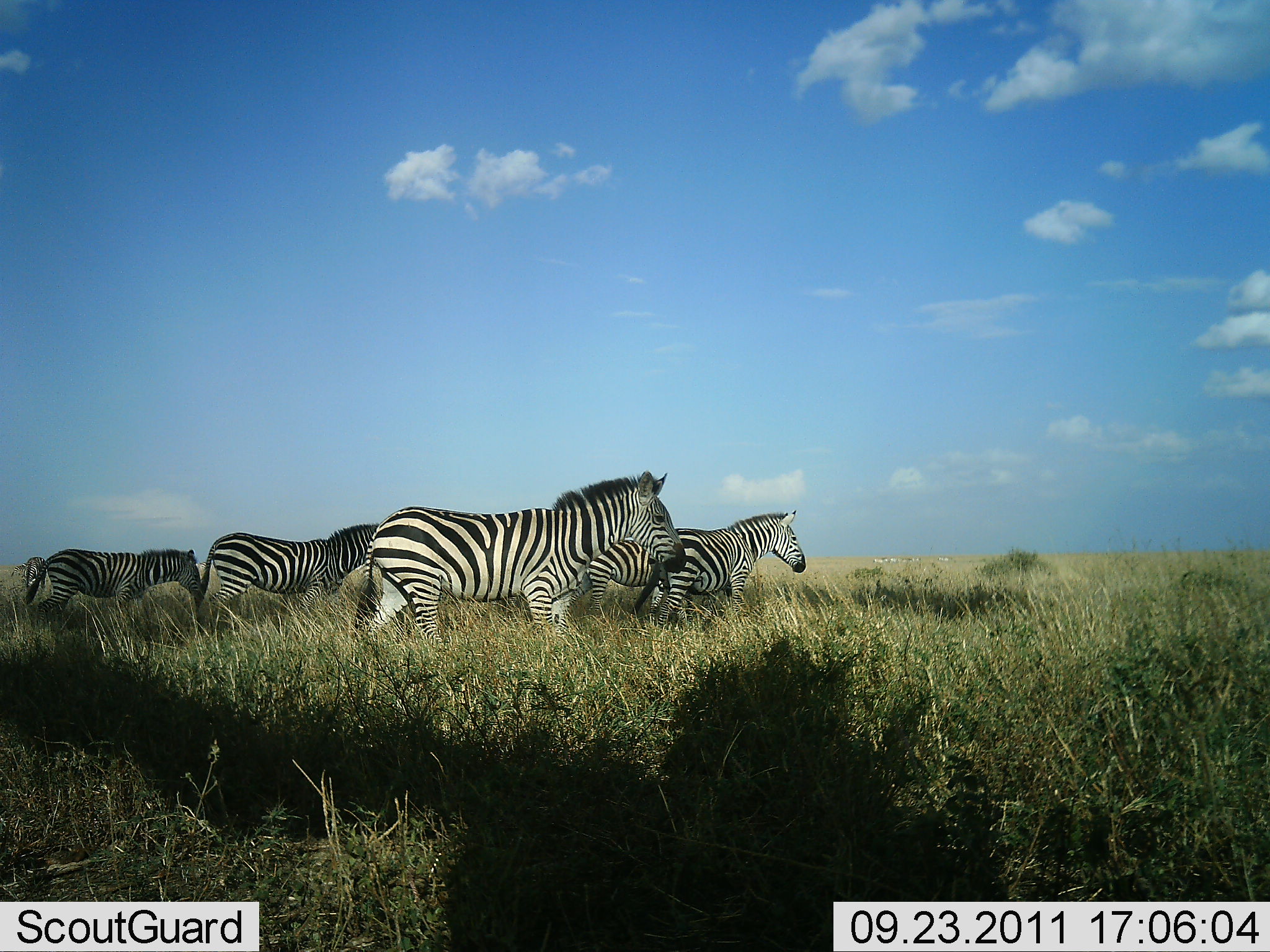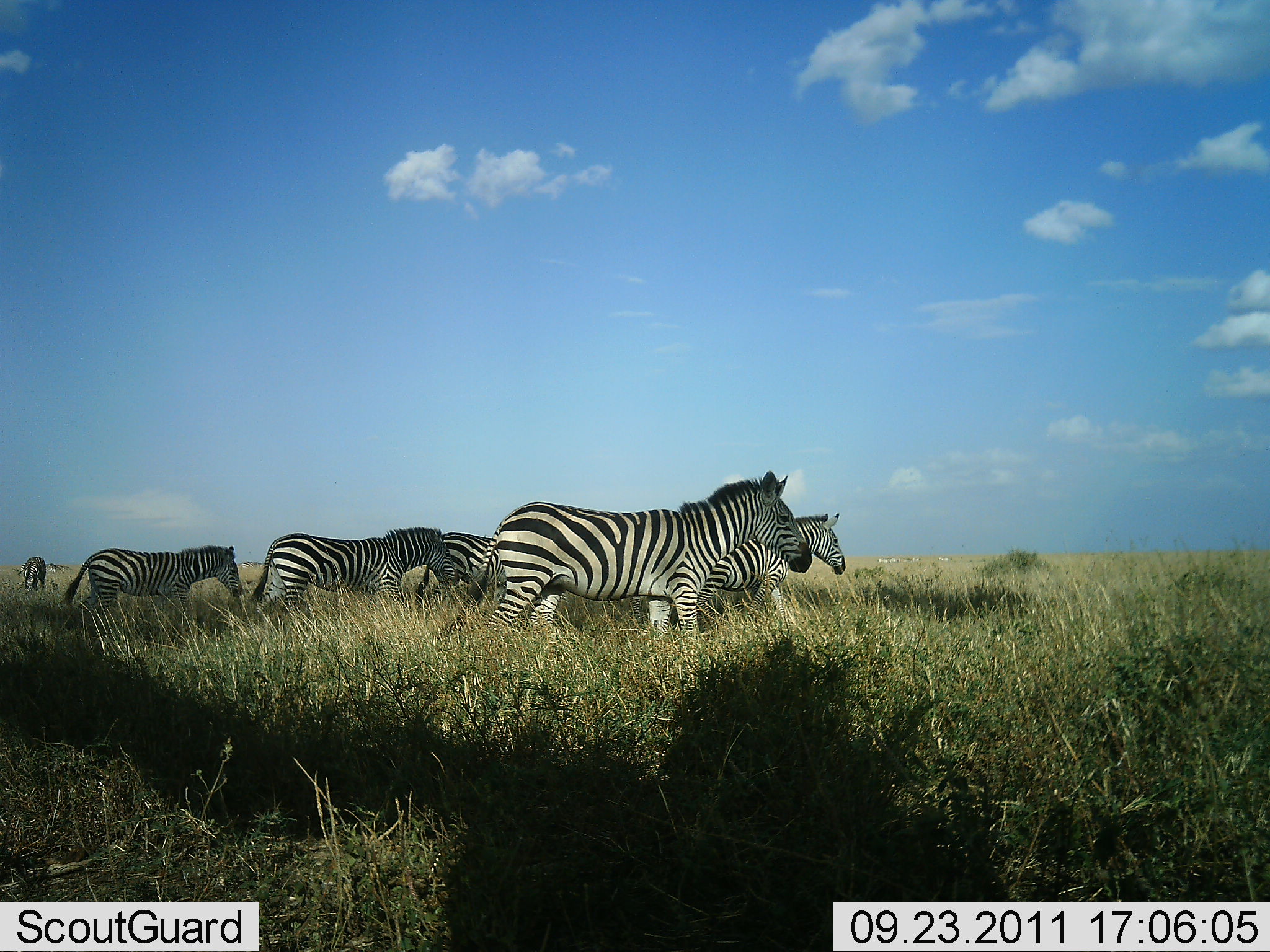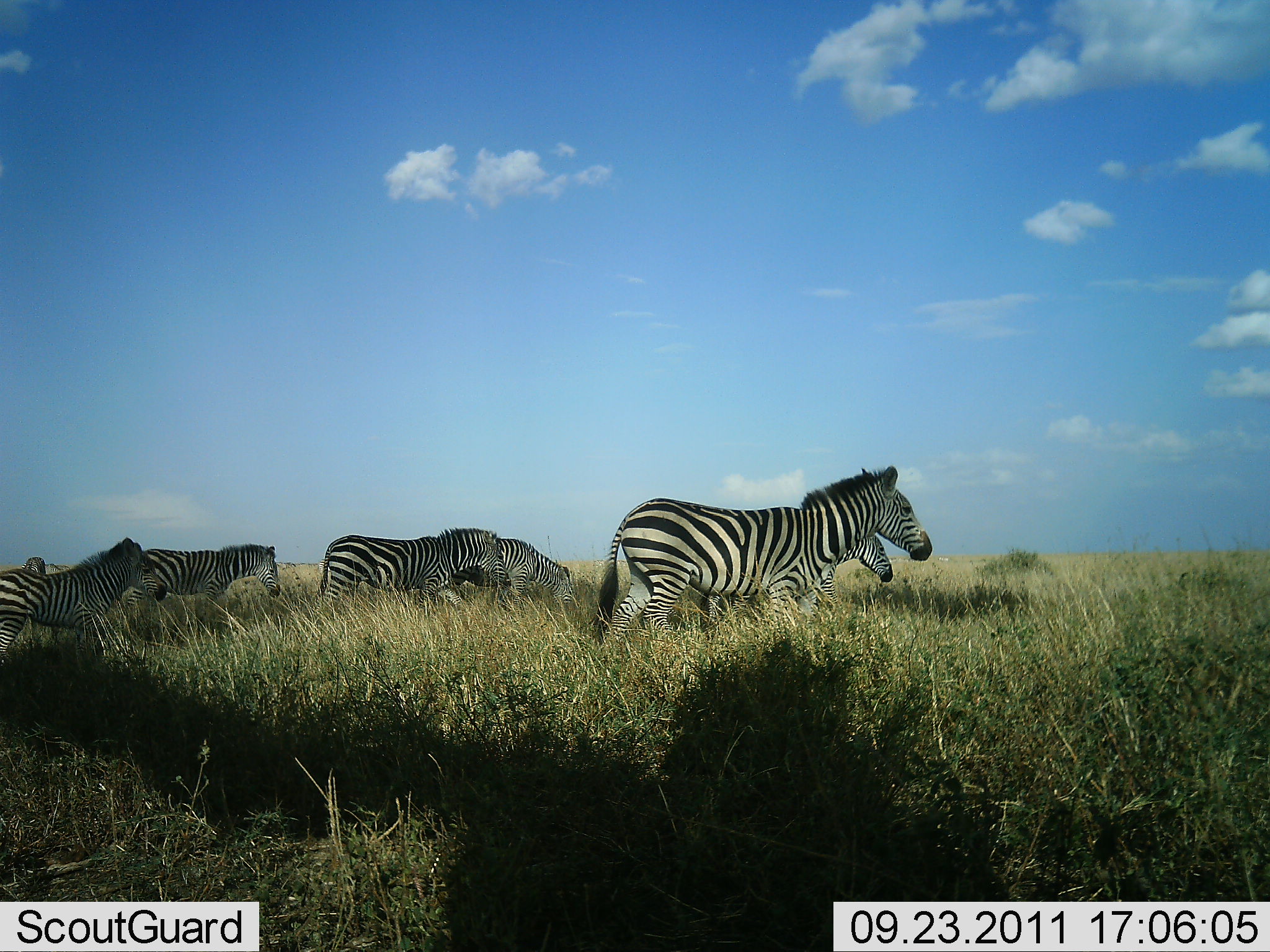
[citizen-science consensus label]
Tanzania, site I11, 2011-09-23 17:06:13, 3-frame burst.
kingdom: Animalia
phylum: Chordata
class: Mammalia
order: Perissodactyla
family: Equidae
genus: Equus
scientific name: Equus quagga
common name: plains zebra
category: zebra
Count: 7.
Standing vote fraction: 7%.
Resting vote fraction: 0%.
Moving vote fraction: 100%.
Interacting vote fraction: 0%.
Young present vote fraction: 20%.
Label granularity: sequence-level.